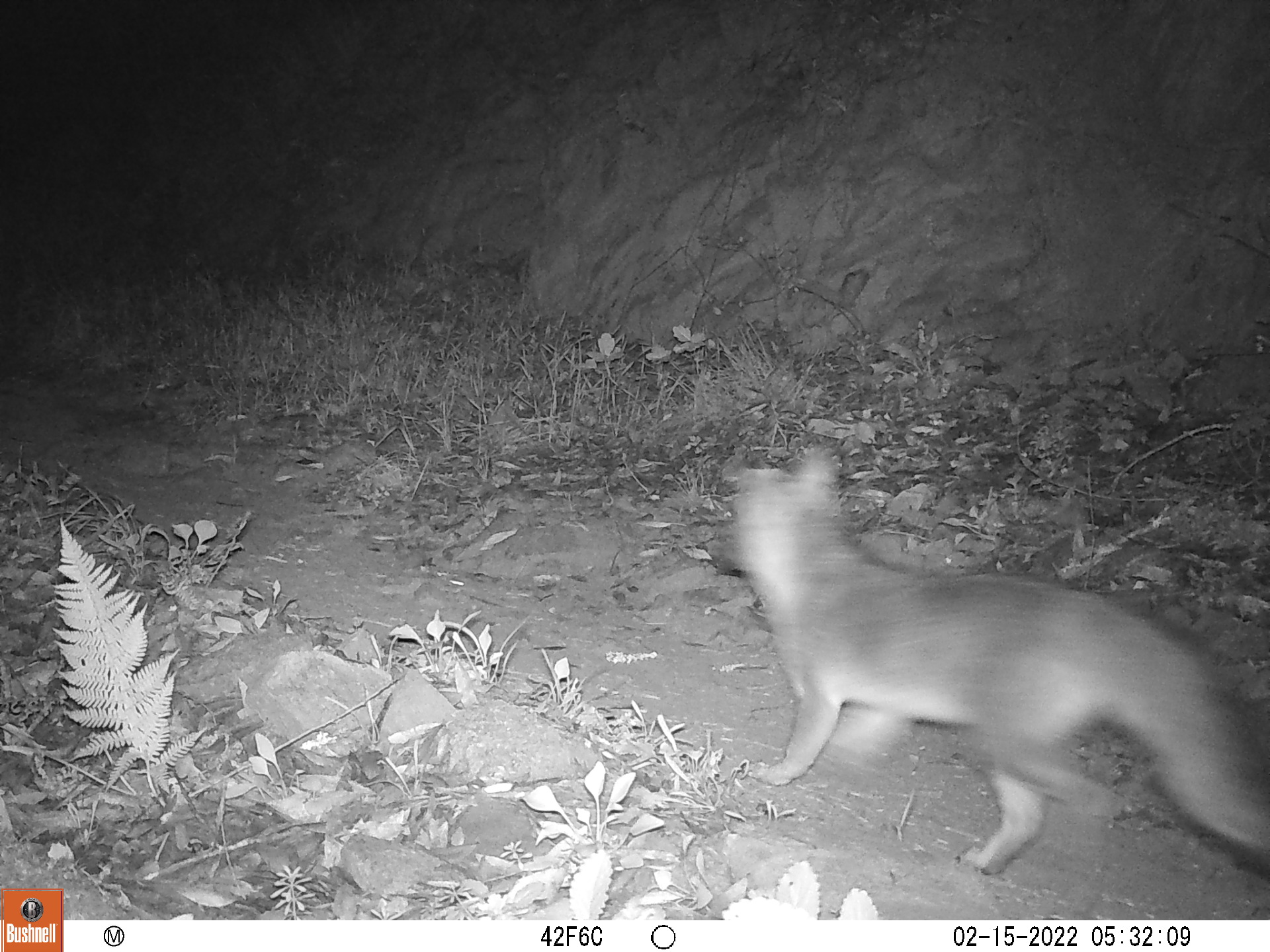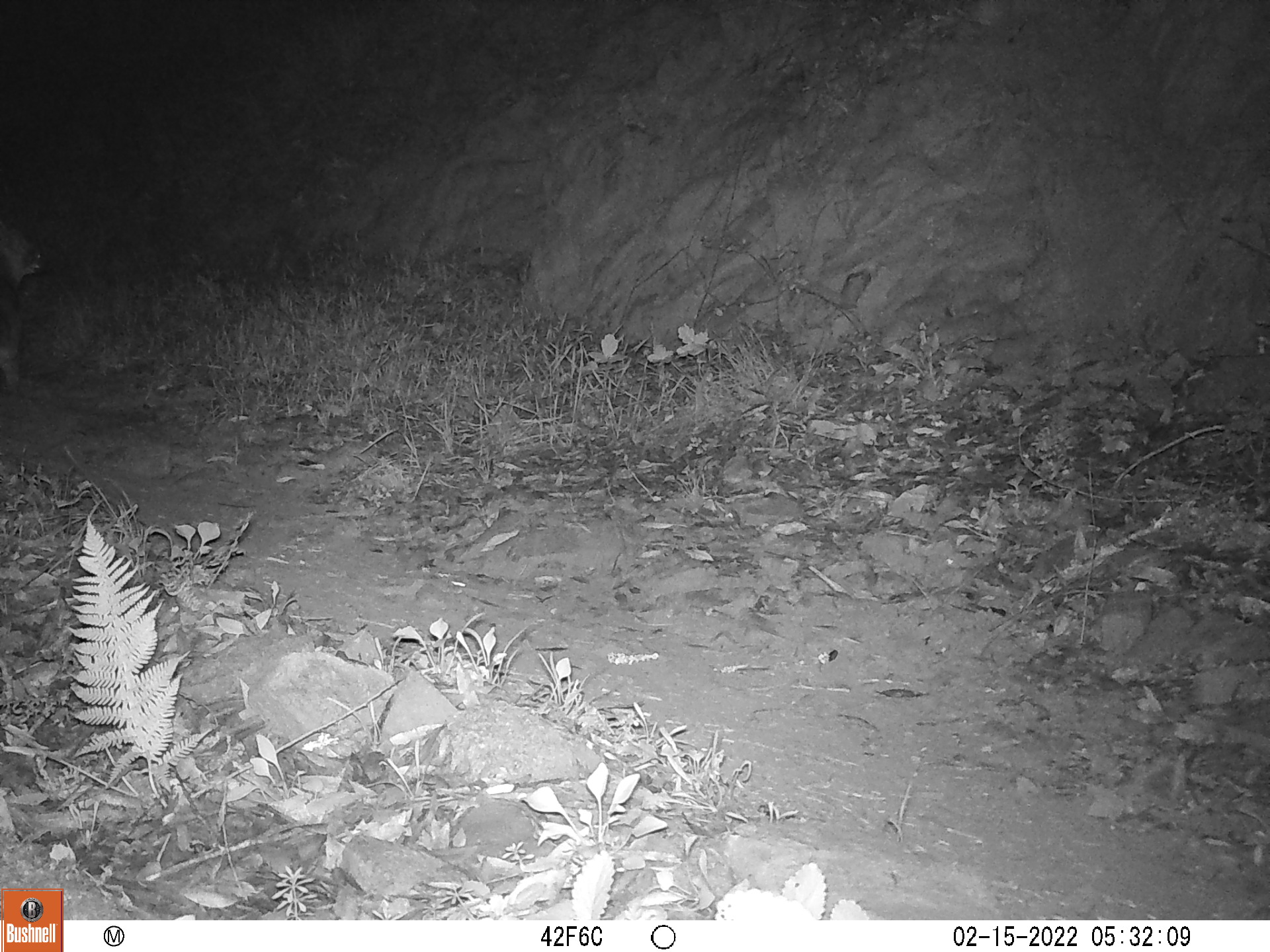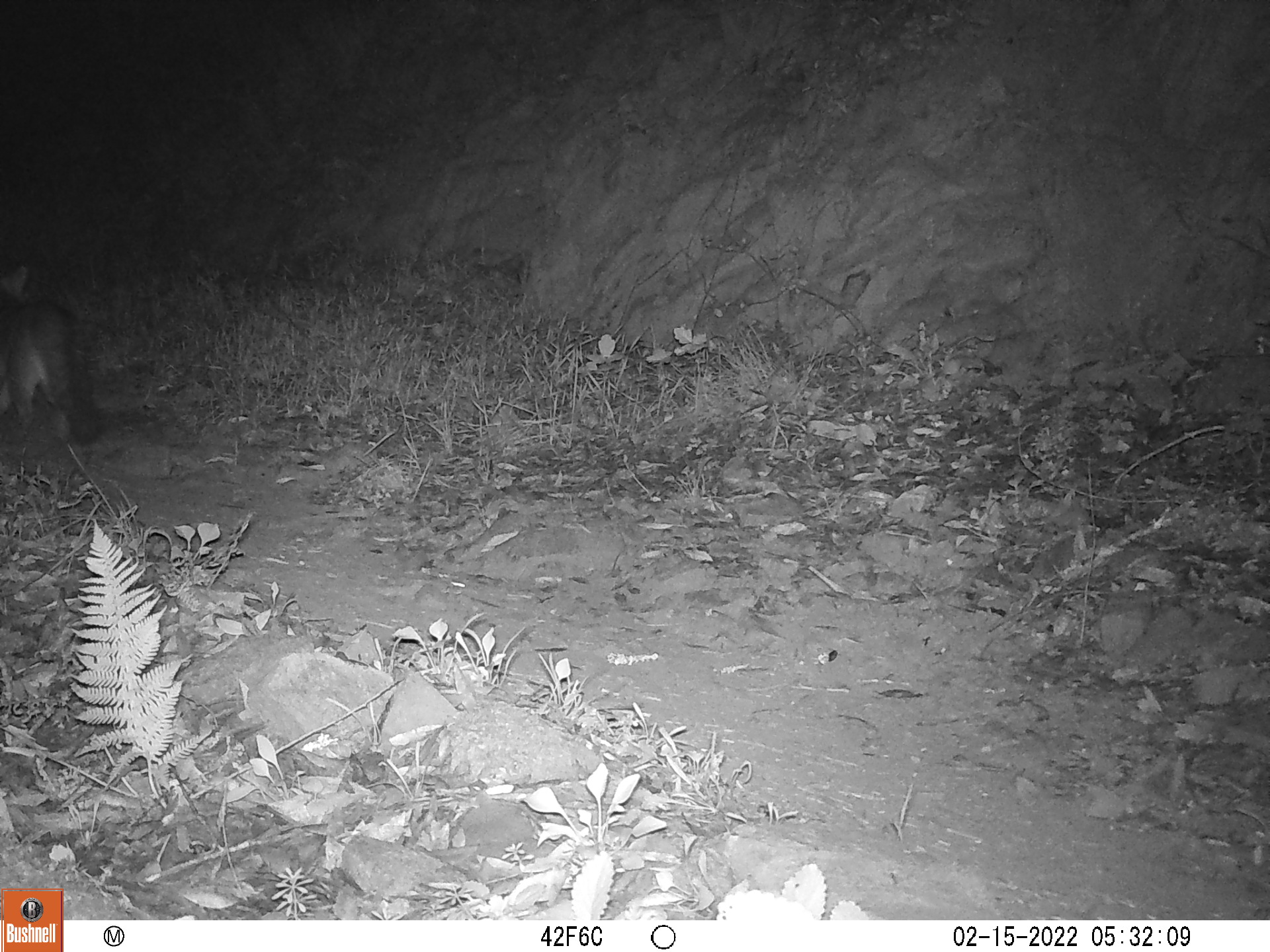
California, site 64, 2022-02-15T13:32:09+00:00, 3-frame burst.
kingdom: Animalia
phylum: Chordata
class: Mammalia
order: Carnivora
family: Canidae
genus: Urocyon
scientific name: Urocyon cinereoargenteus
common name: gray fox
Gray fox (Urocyon cinereoargenteus).